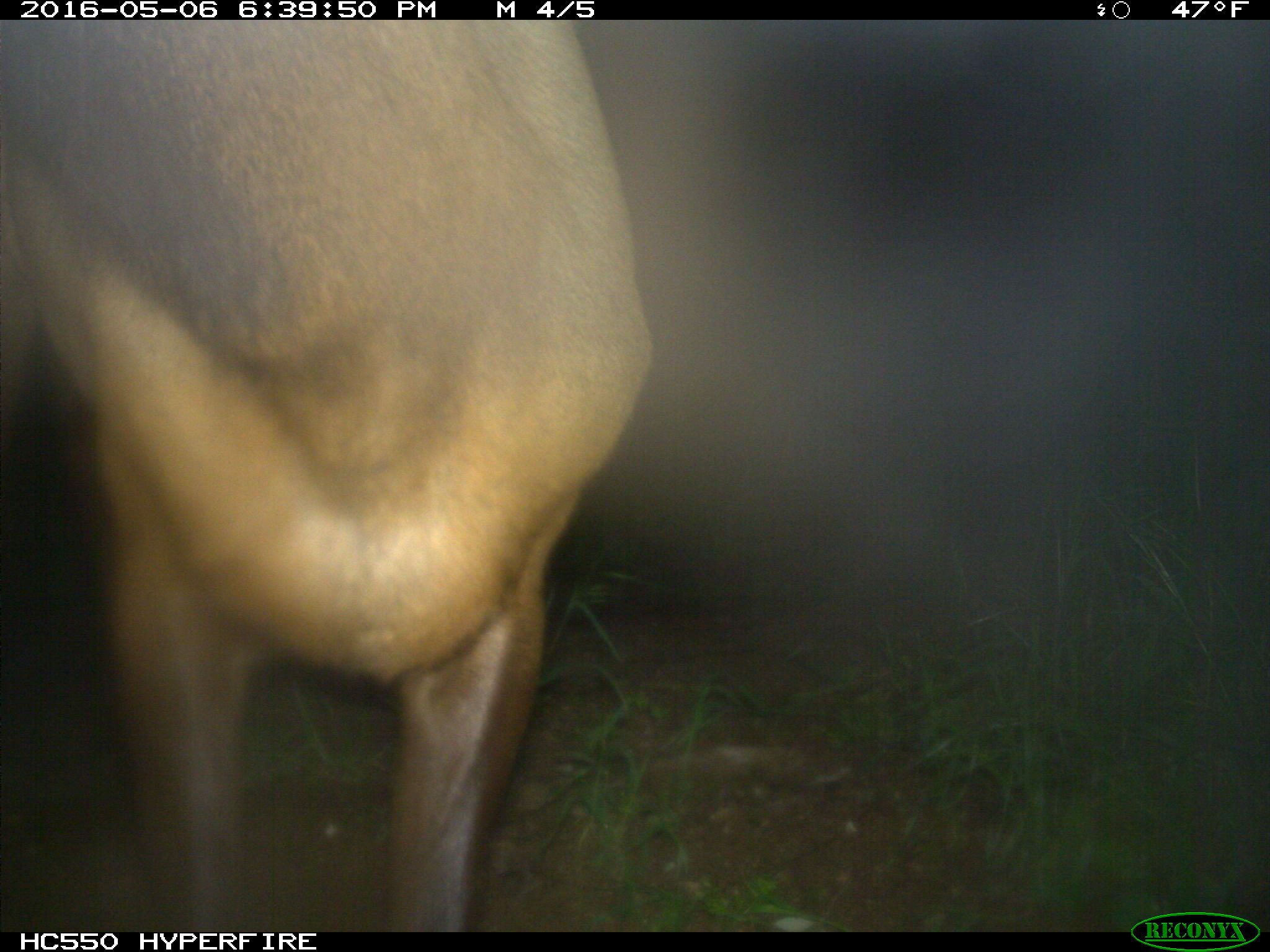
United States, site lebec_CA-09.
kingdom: Animalia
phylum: Chordata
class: Mammalia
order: Artiodactyla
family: Cervidae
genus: Cervus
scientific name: Cervus canadensis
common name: elk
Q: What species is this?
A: Cervus canadensis (elk).